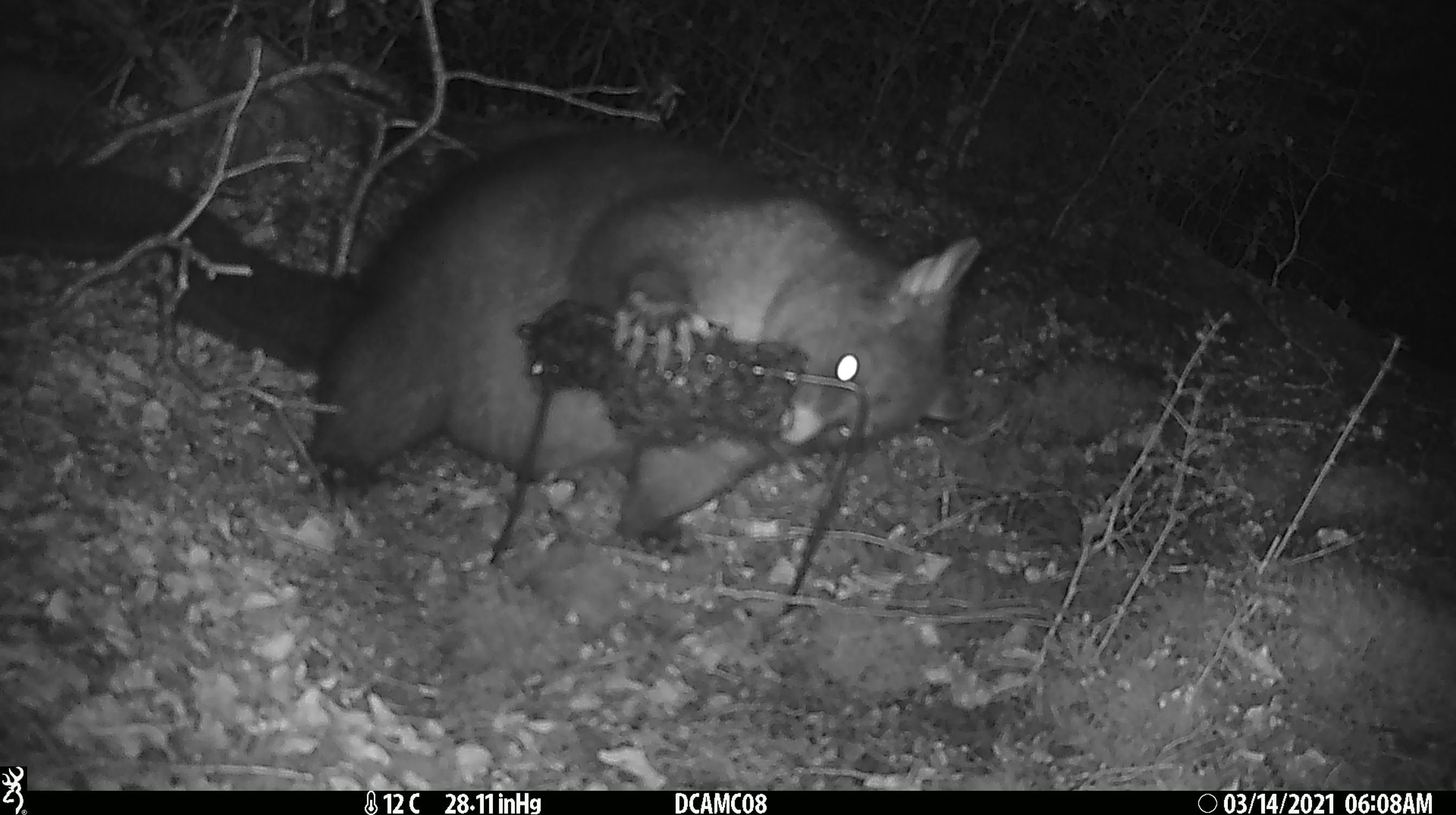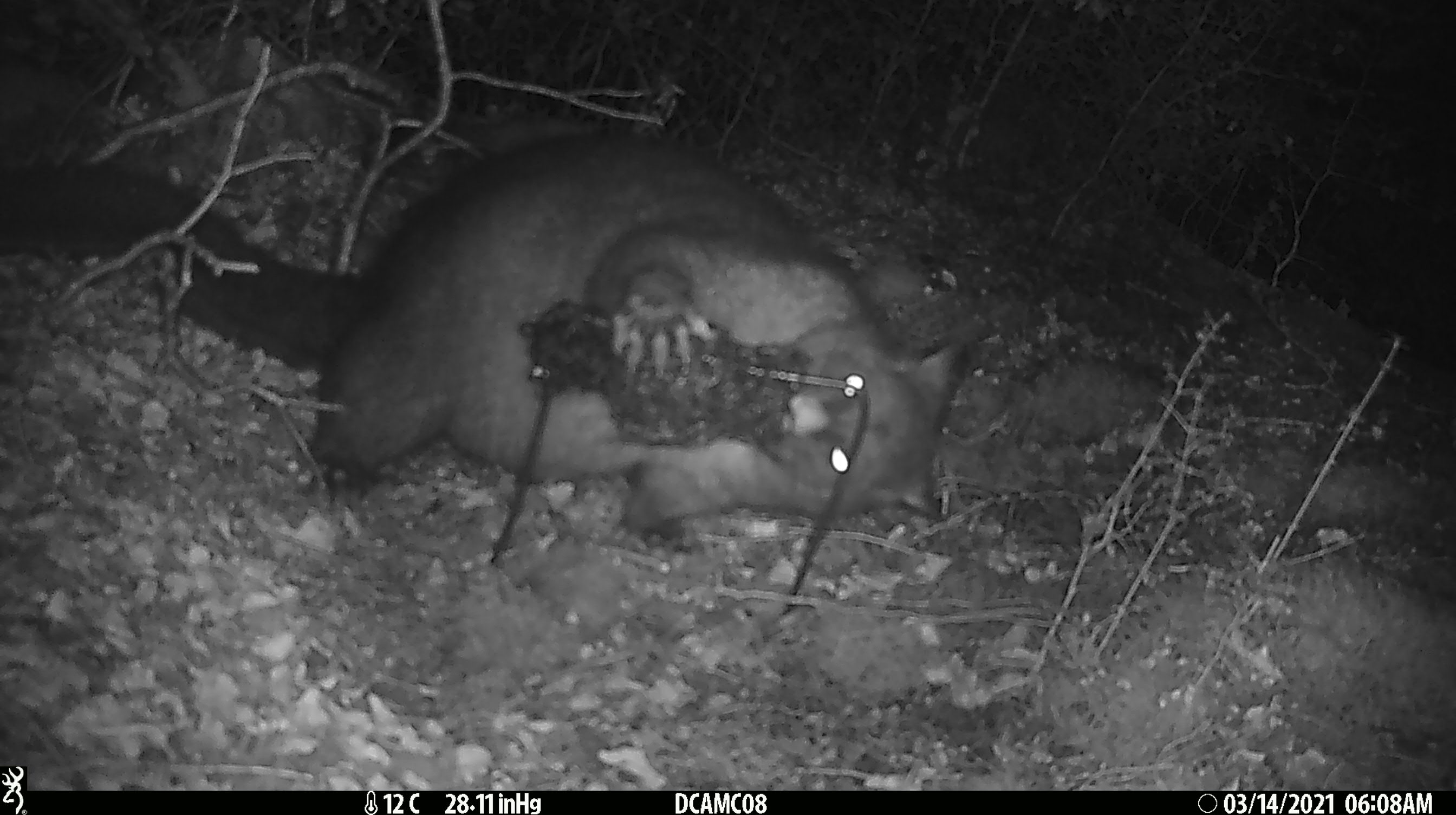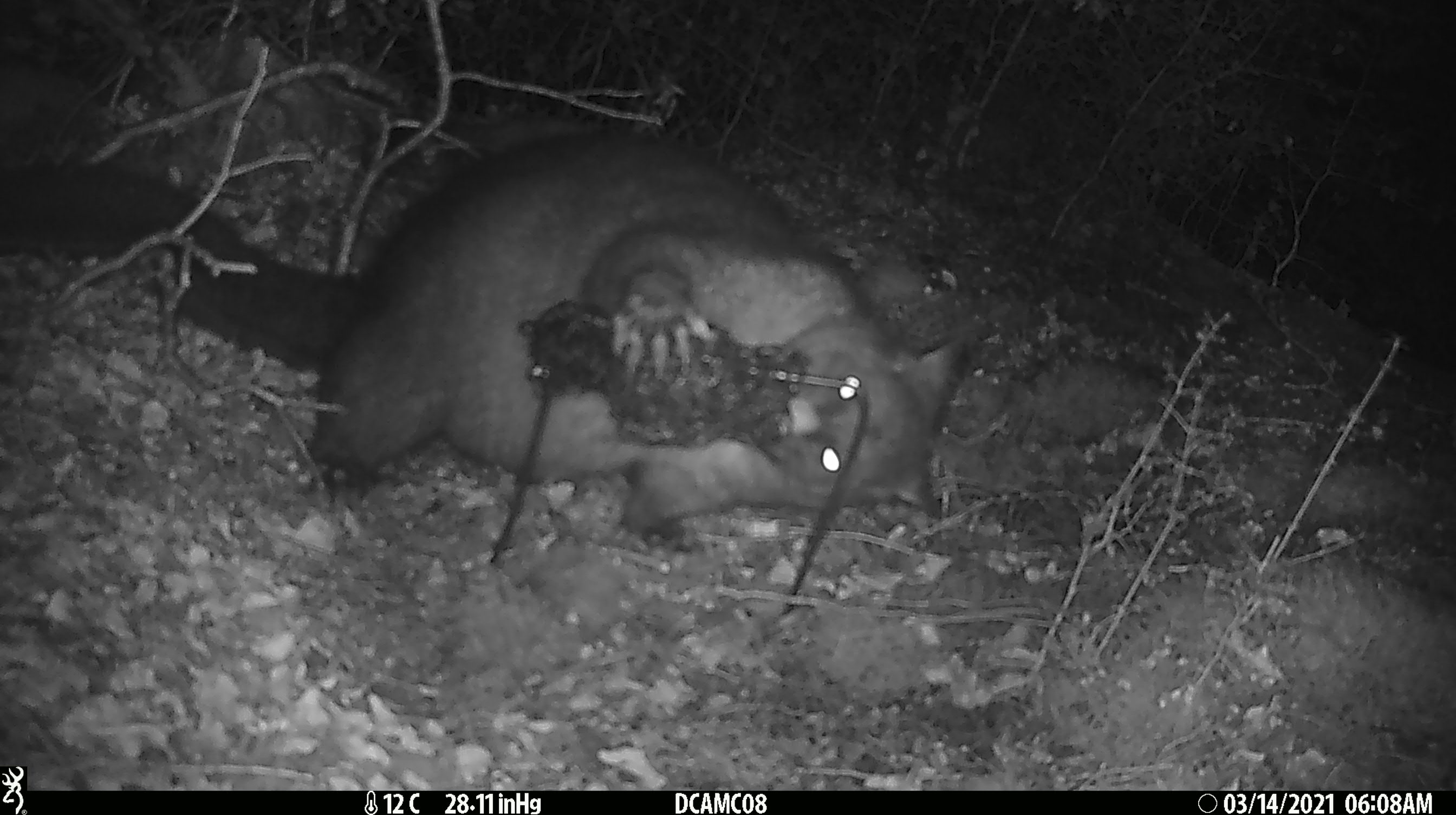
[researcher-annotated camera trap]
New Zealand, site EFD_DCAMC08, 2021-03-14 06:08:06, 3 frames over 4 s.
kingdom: Animalia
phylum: Chordata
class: Mammalia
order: Diprotodontia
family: Phalangeridae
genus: Trichosurus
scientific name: Trichosurus vulpecula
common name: common brushtail possum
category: possum